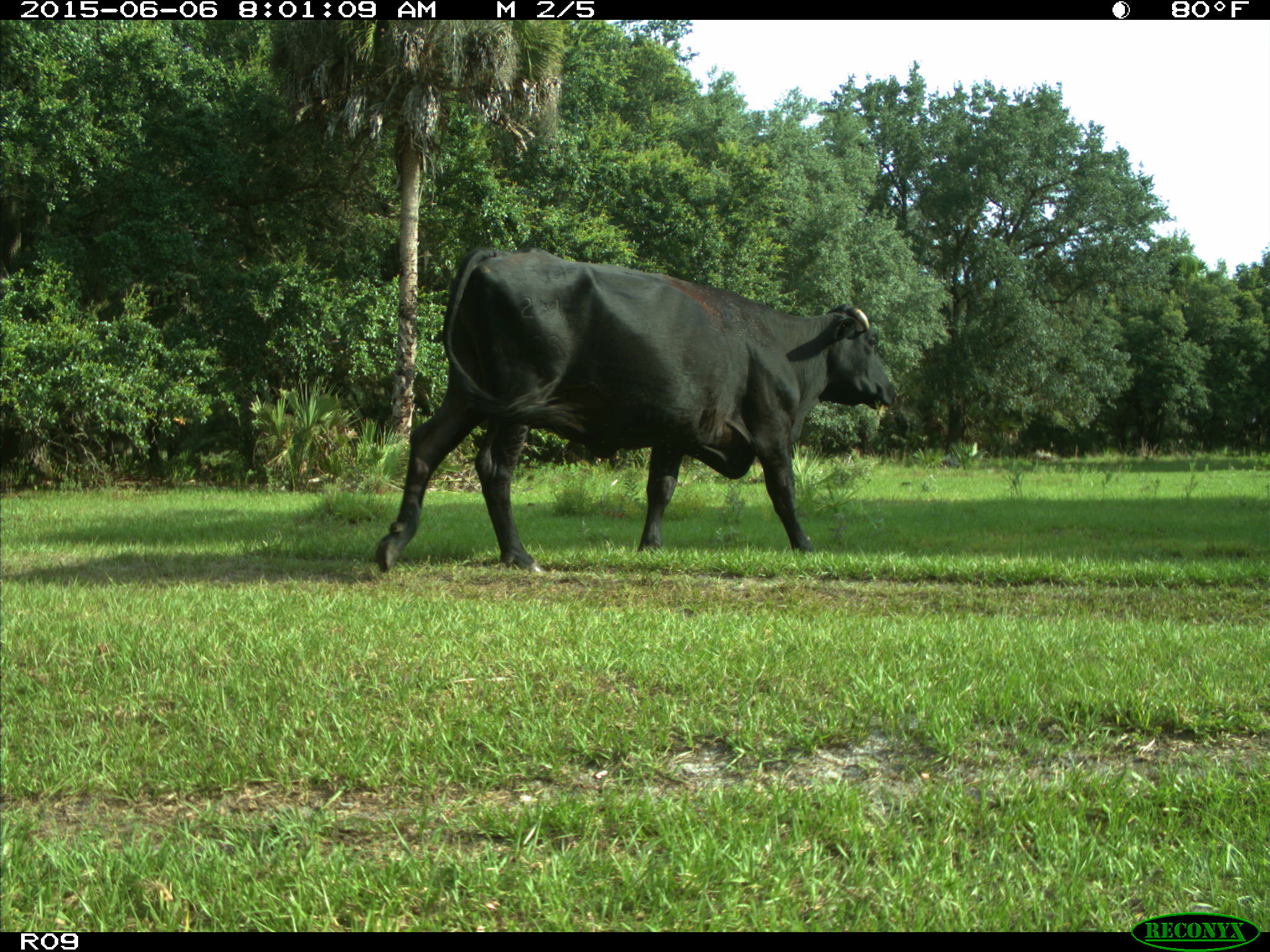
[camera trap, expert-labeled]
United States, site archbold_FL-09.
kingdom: Animalia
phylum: Chordata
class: Mammalia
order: Artiodactyla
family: Bovidae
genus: Bos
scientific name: Bos taurus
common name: domestic cow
Bos taurus (domestic cow).